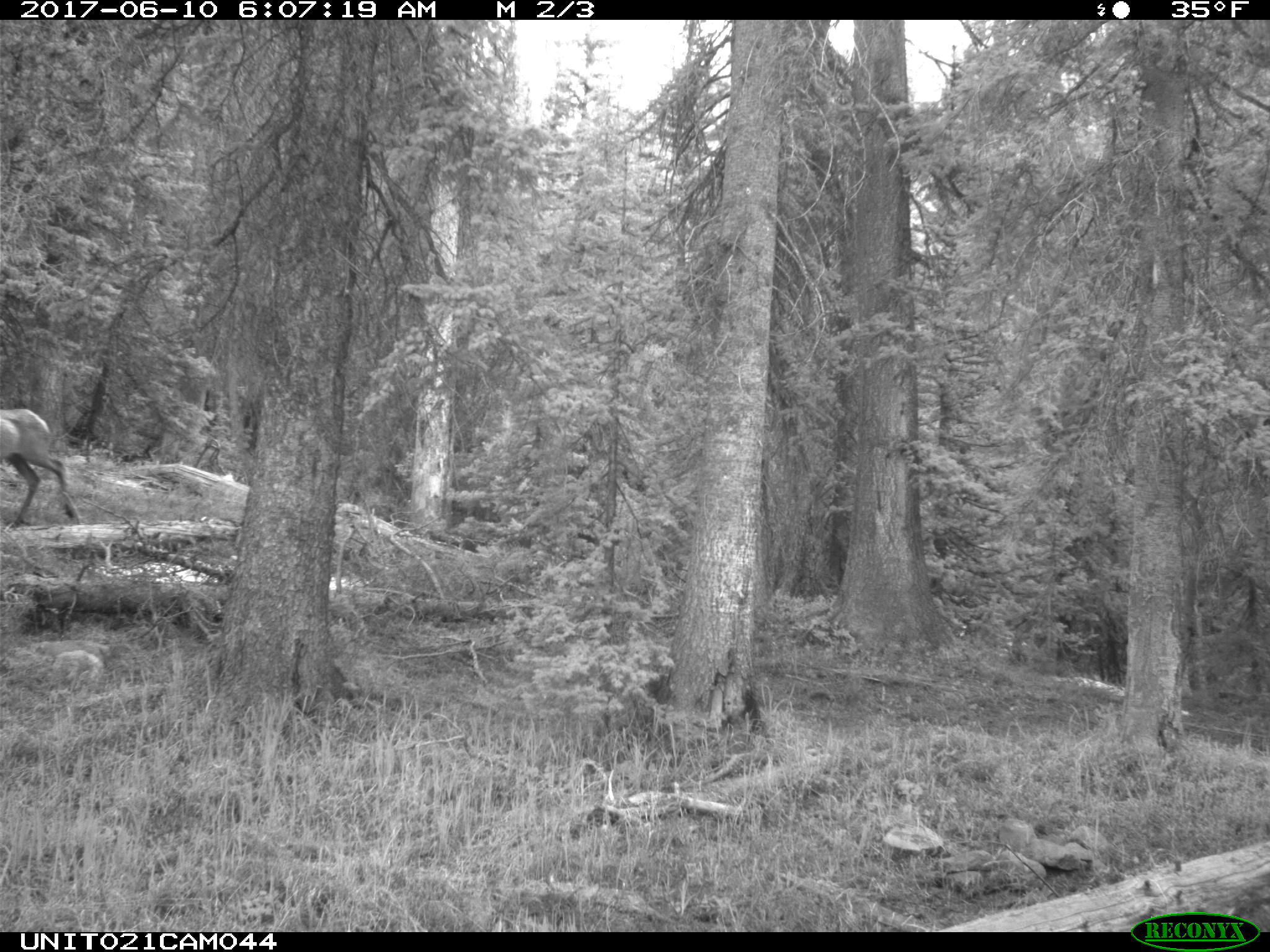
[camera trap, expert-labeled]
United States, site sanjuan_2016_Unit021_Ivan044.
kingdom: Animalia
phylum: Chordata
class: Mammalia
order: Artiodactyla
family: Cervidae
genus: Cervus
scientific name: Cervus elaphus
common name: red deer